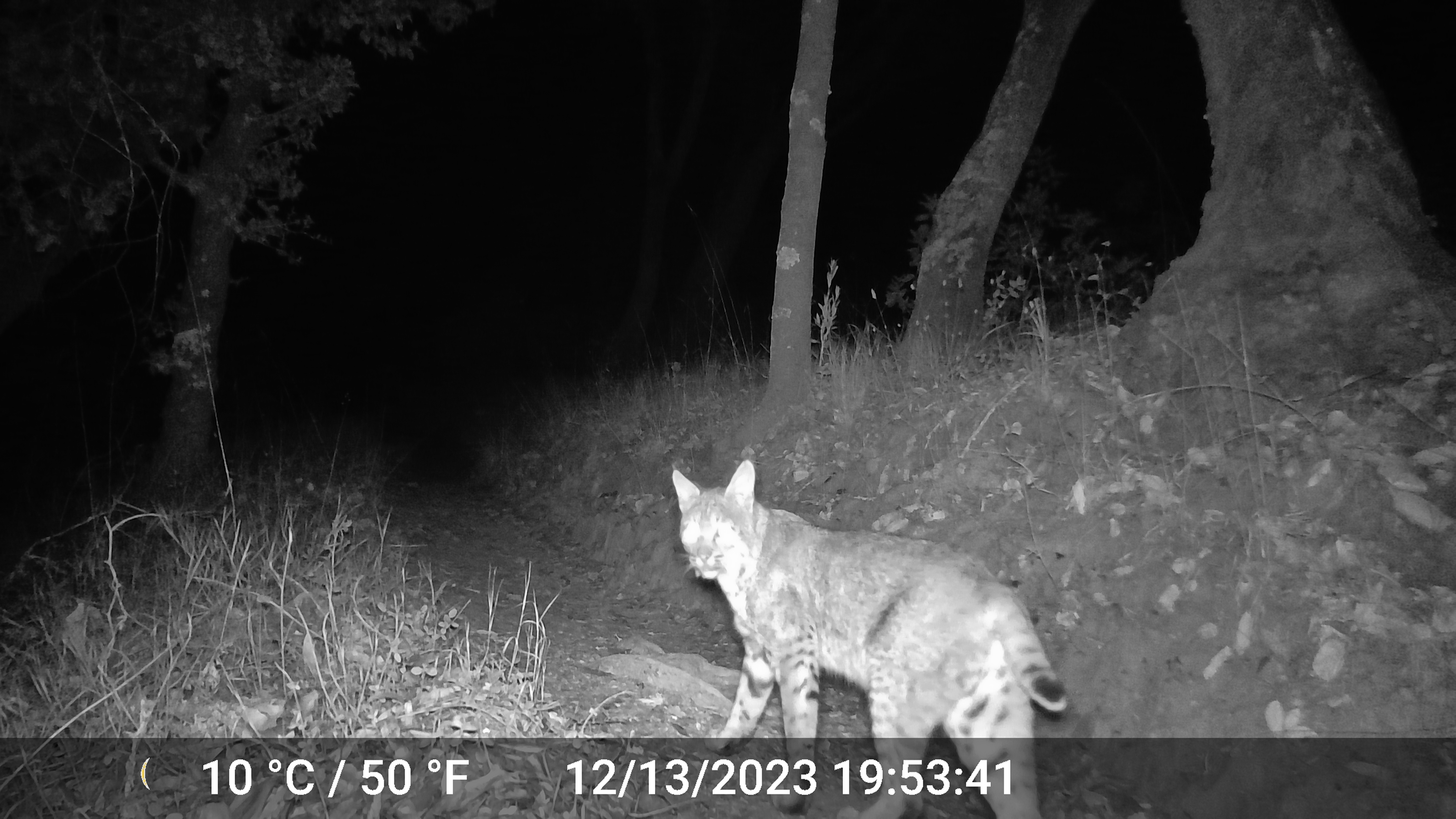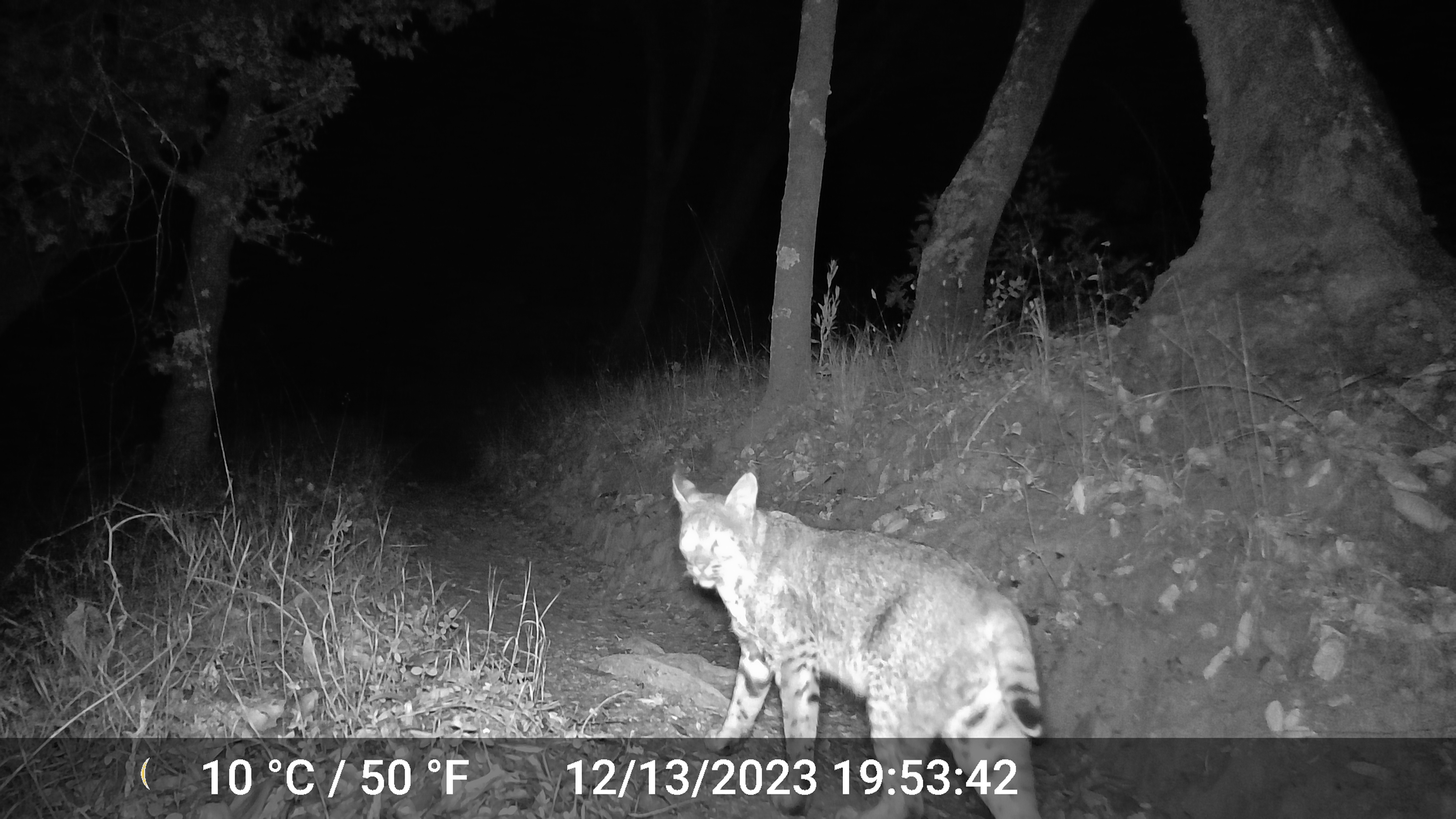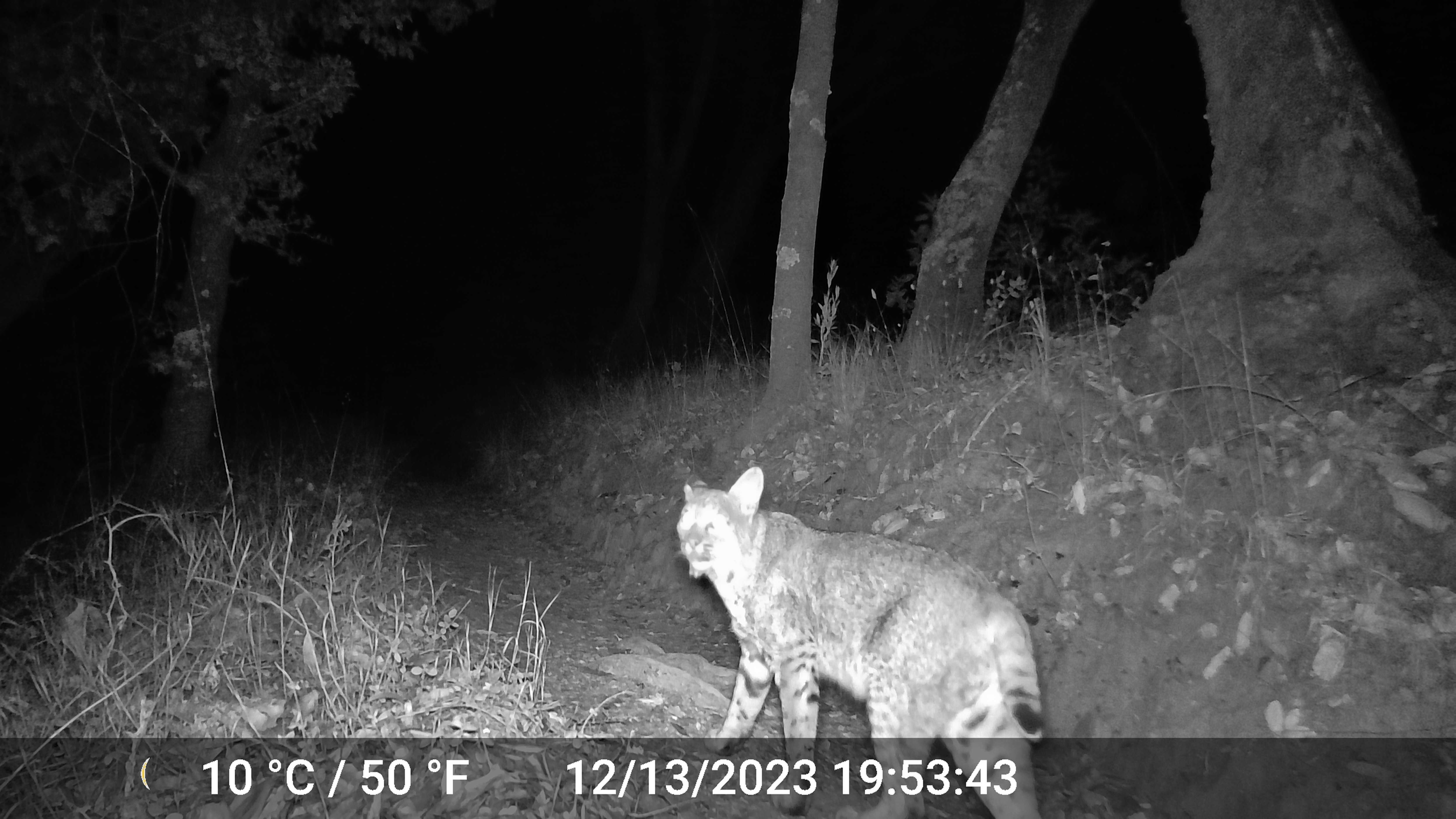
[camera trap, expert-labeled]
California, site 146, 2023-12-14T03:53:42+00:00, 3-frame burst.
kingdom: Animalia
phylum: Chordata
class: Mammalia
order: Carnivora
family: Felidae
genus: Lynx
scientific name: Lynx rufus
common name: bobcat